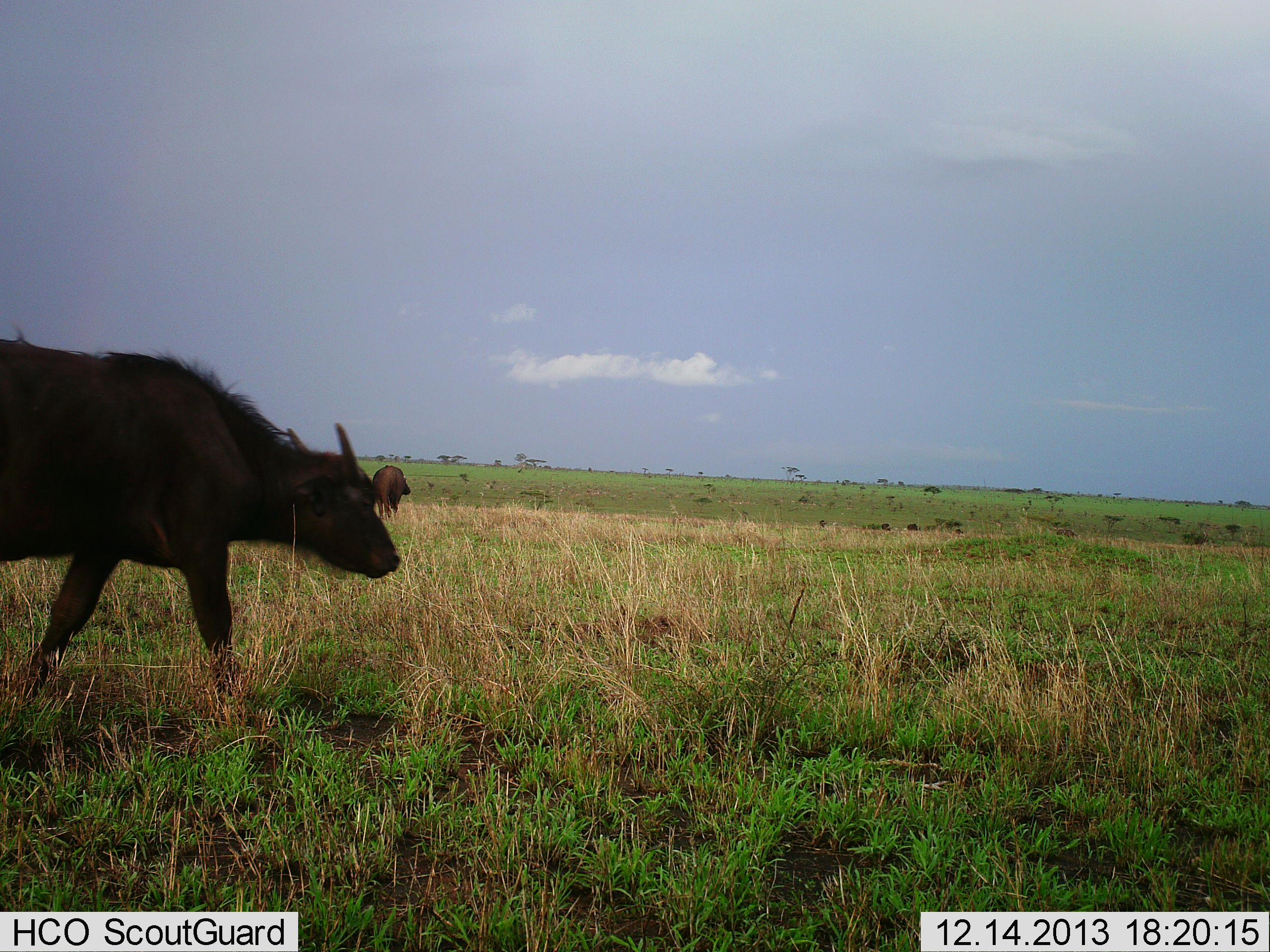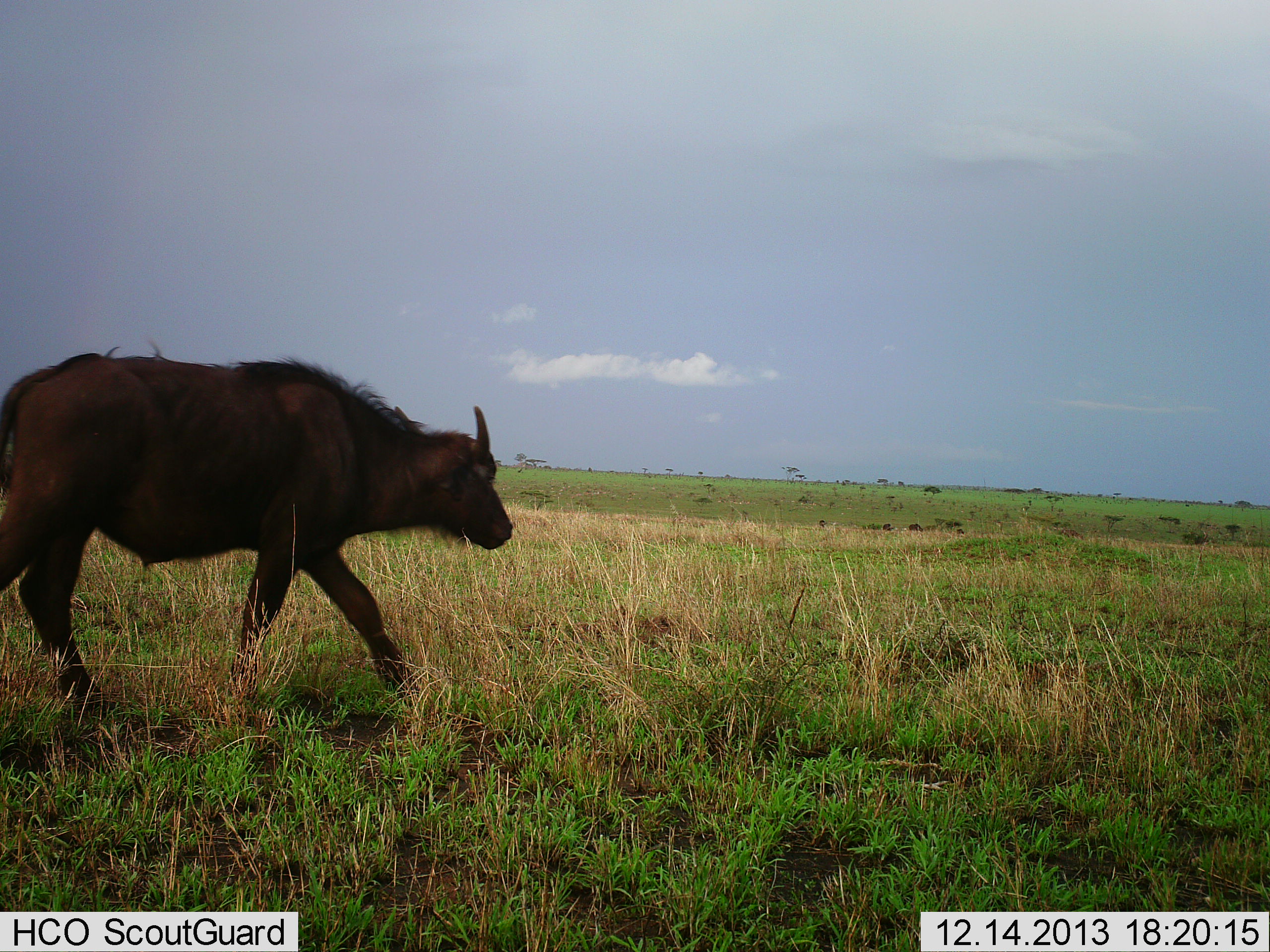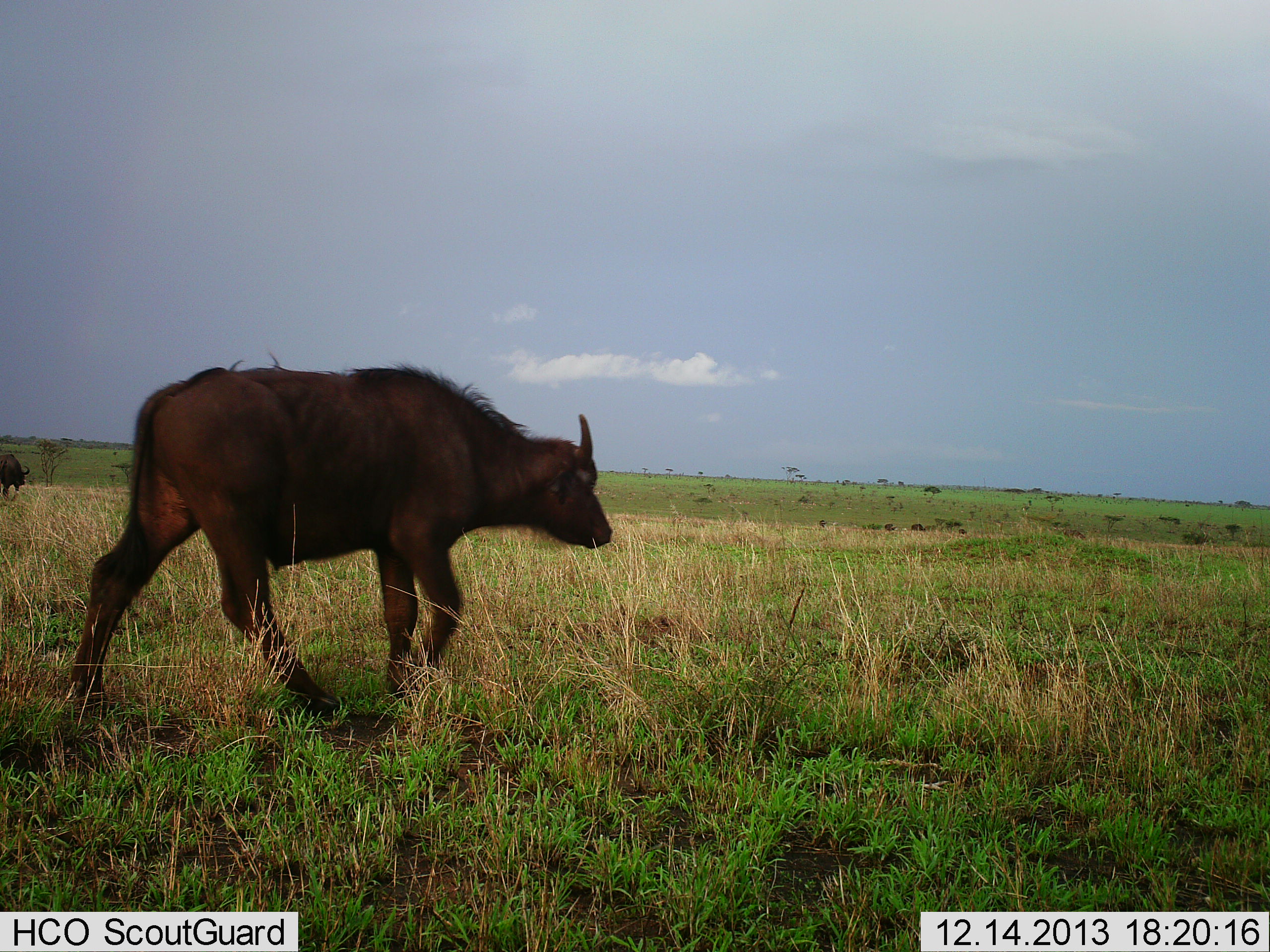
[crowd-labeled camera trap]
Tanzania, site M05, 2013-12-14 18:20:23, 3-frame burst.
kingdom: Animalia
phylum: Chordata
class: Mammalia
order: Artiodactyla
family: Bovidae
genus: Syncerus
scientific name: Syncerus caffer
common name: cape buffalo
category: buffalo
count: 3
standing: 67%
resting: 0%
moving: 100%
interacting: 0%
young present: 22%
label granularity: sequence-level